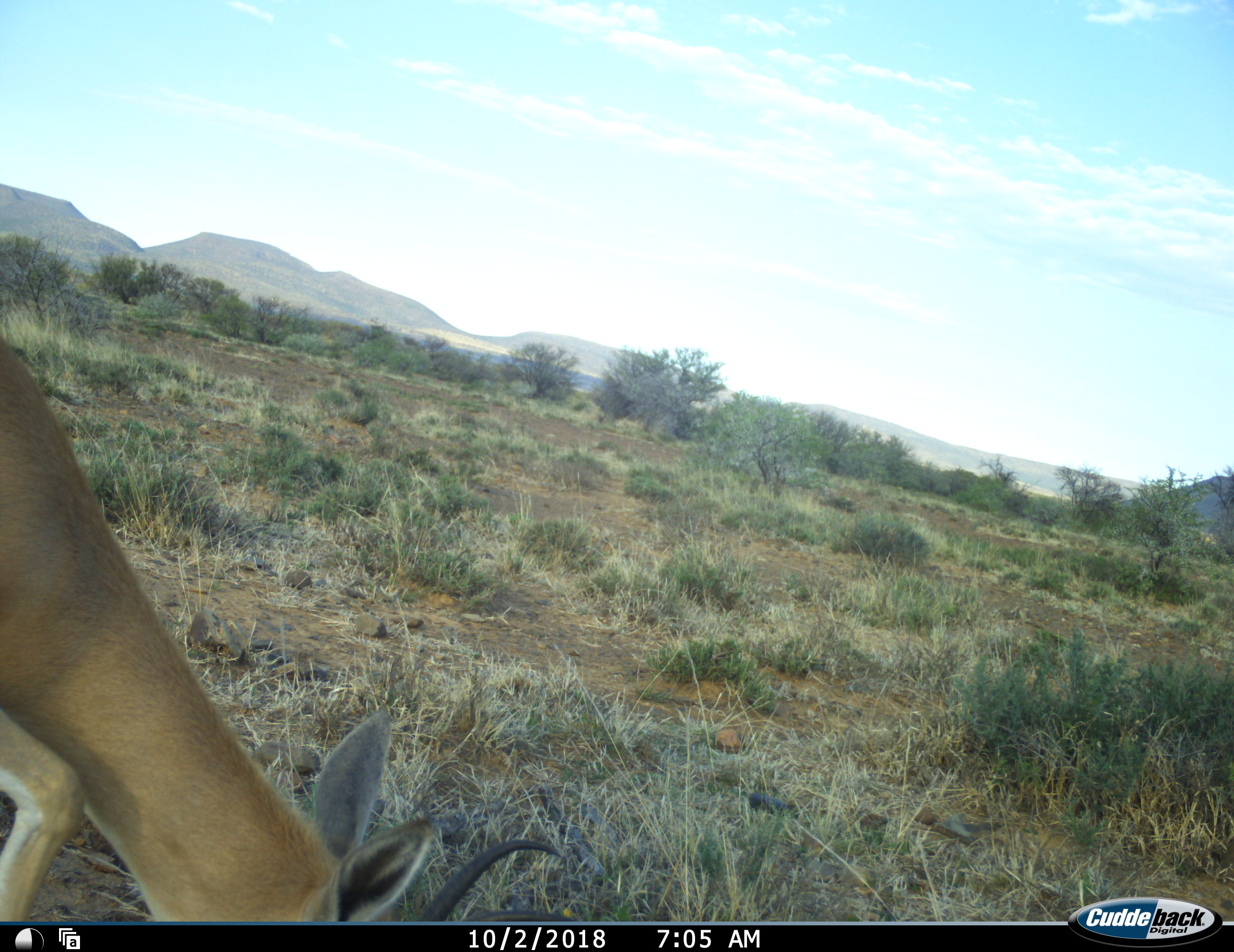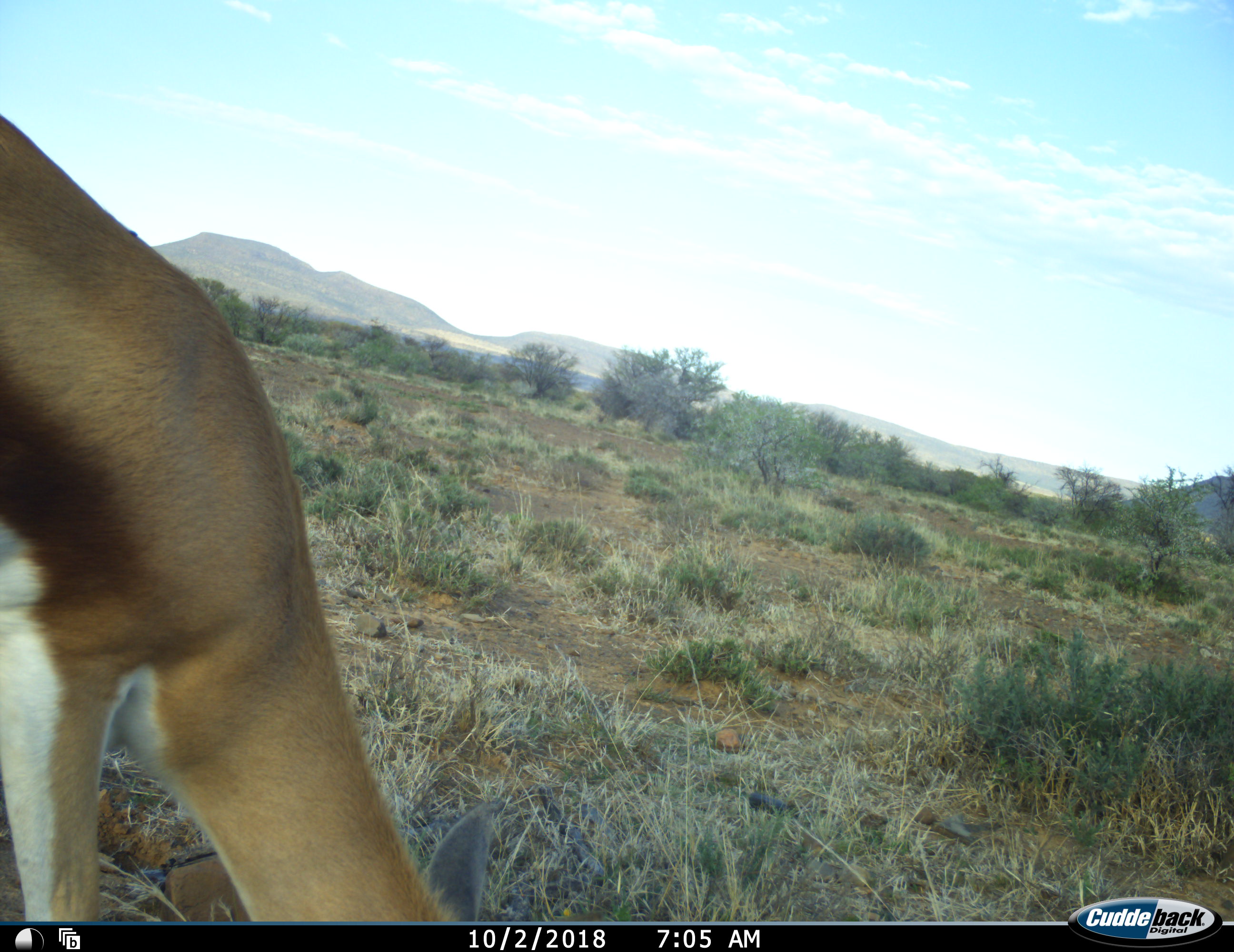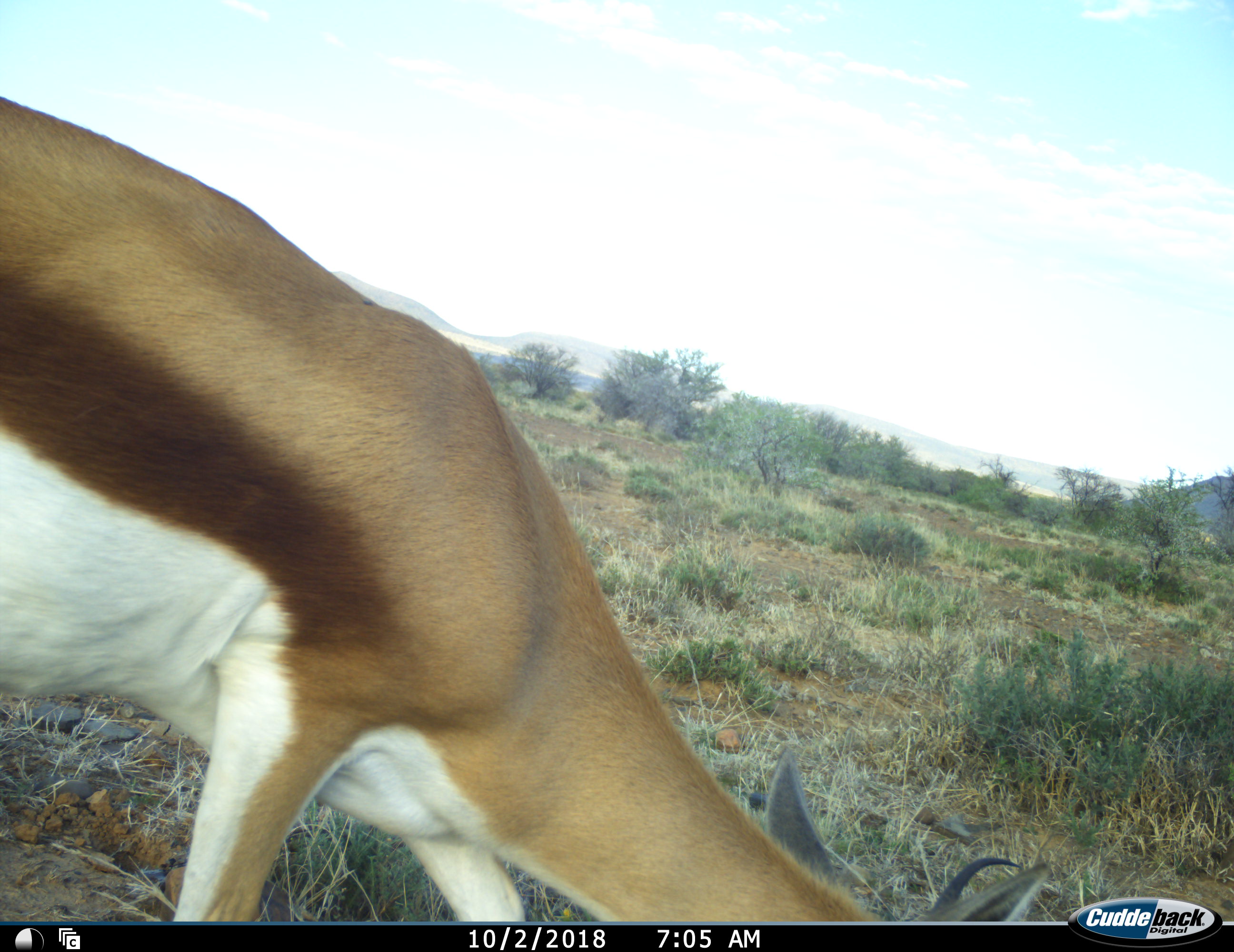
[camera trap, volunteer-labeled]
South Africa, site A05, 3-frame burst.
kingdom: Animalia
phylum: Chordata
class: Mammalia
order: Artiodactyla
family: Bovidae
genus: Antidorcas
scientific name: Antidorcas marsupialis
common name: springbok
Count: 1.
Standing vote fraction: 0%.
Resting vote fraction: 0%.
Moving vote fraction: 40%.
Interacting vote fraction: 0%.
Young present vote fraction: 0%.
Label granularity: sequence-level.